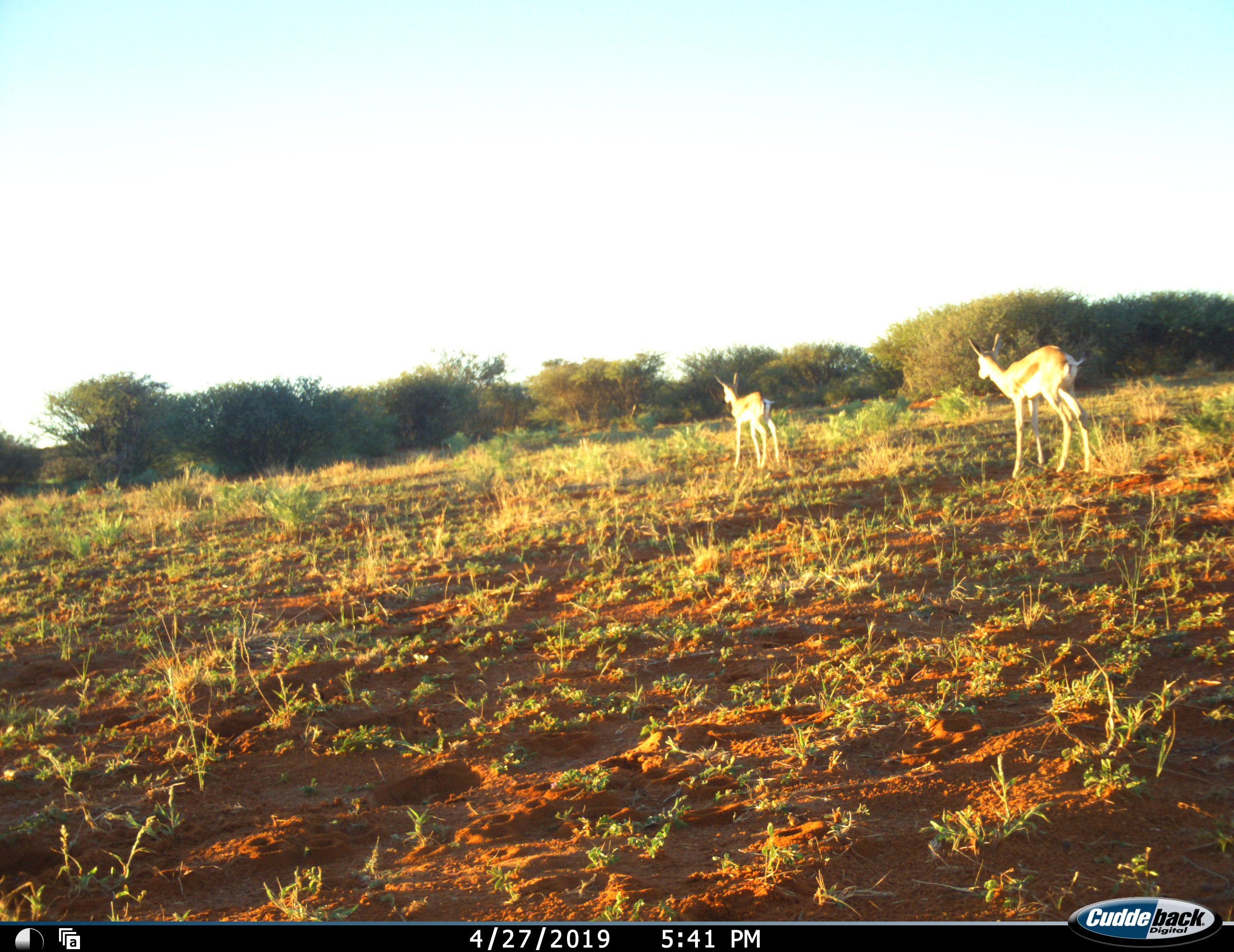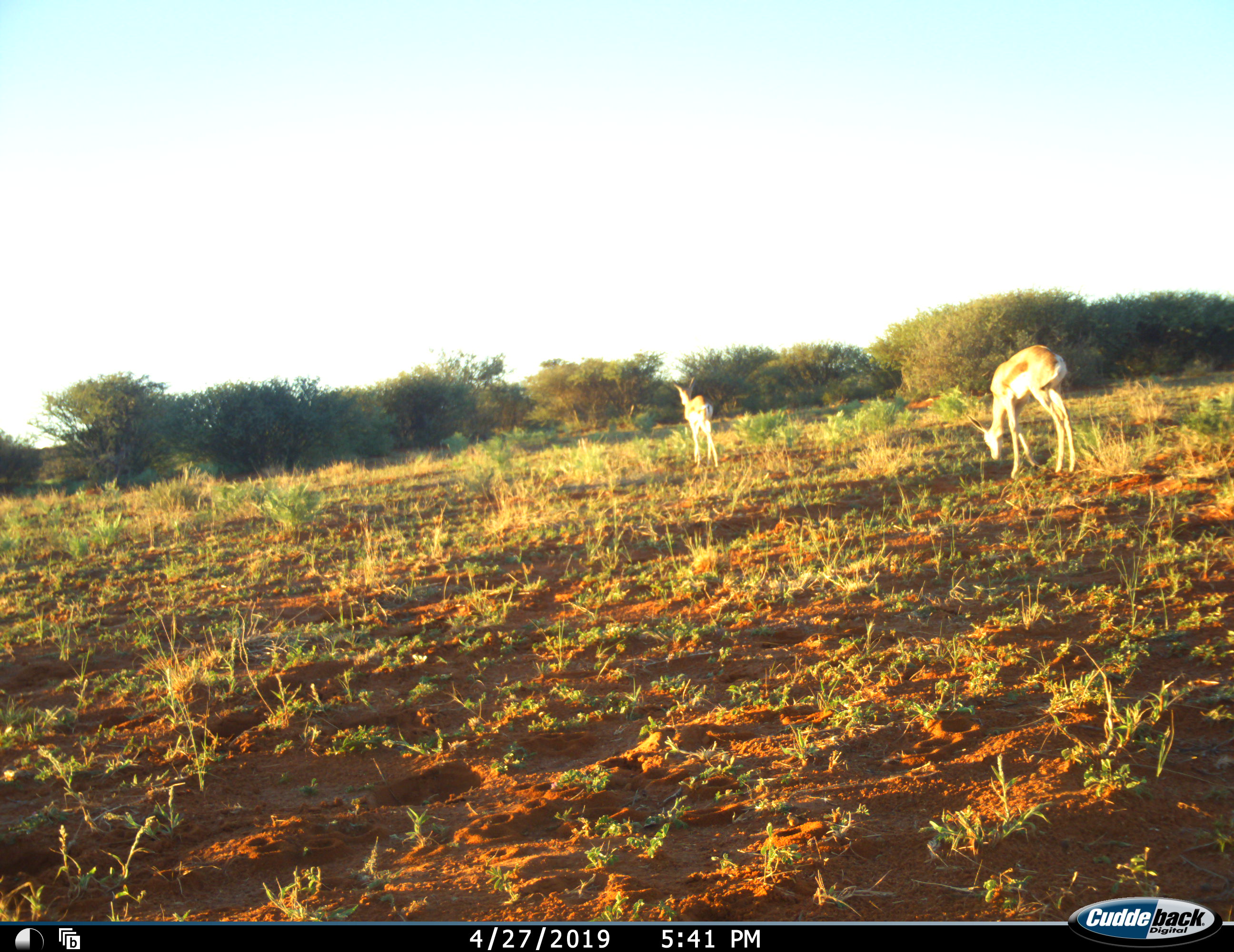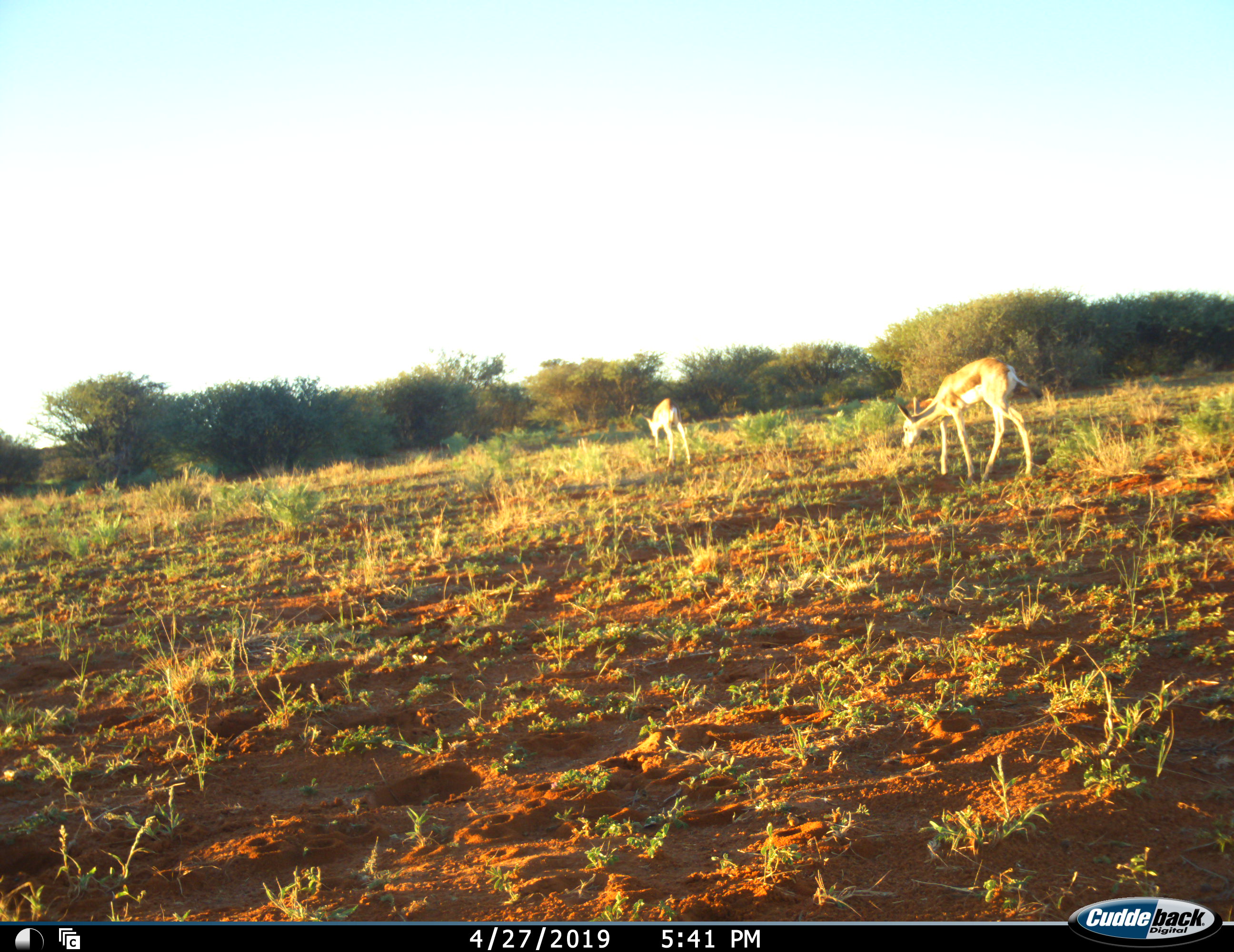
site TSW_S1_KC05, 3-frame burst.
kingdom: Animalia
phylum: Chordata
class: Mammalia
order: Artiodactyla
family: Bovidae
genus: Aepyceros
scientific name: Aepyceros melampus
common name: impala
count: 2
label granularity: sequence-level